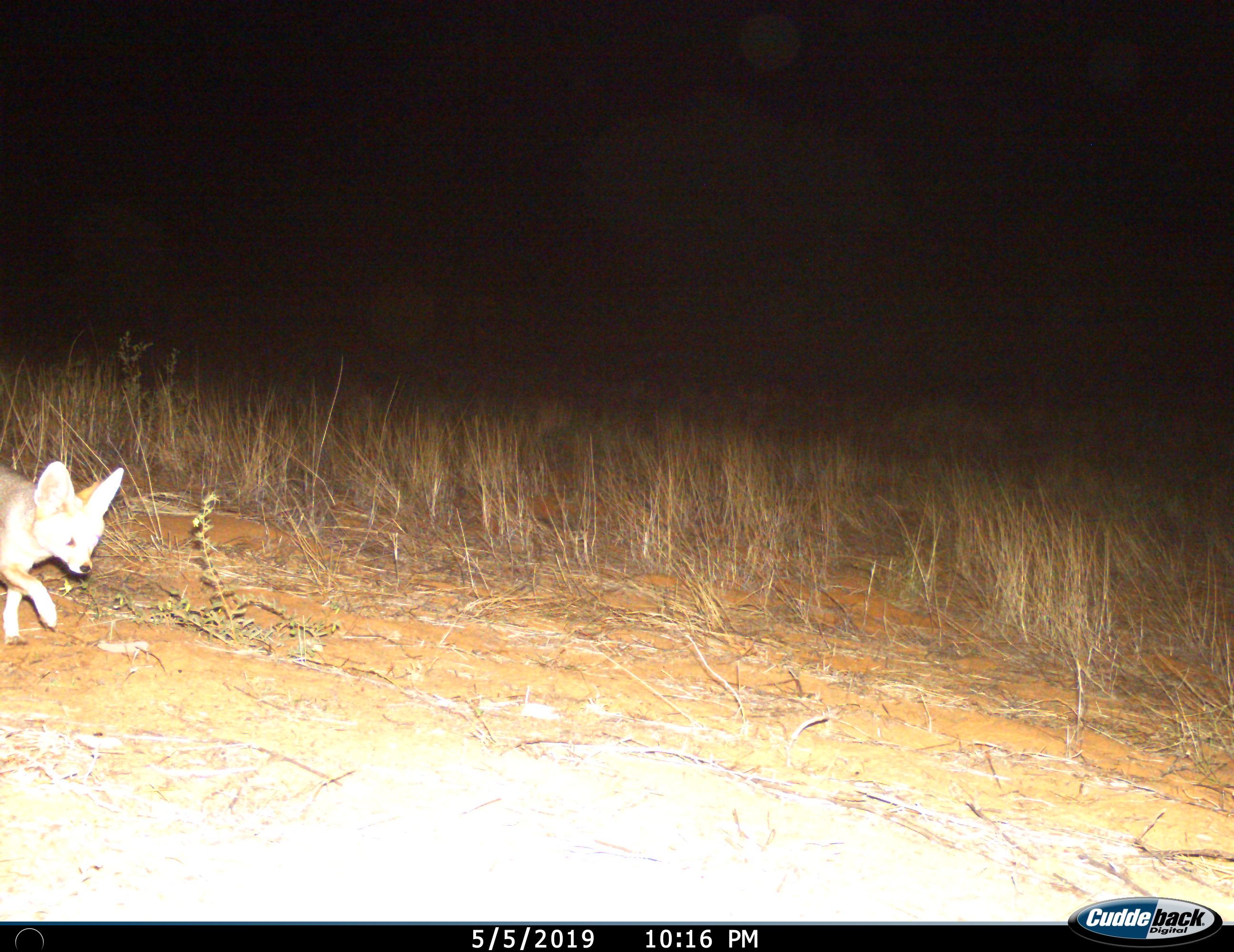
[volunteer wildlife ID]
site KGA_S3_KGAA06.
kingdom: Animalia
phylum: Chordata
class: Mammalia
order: Carnivora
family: Canidae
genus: Vulpes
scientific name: Vulpes chama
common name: cape fox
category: foxcape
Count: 1.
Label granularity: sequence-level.